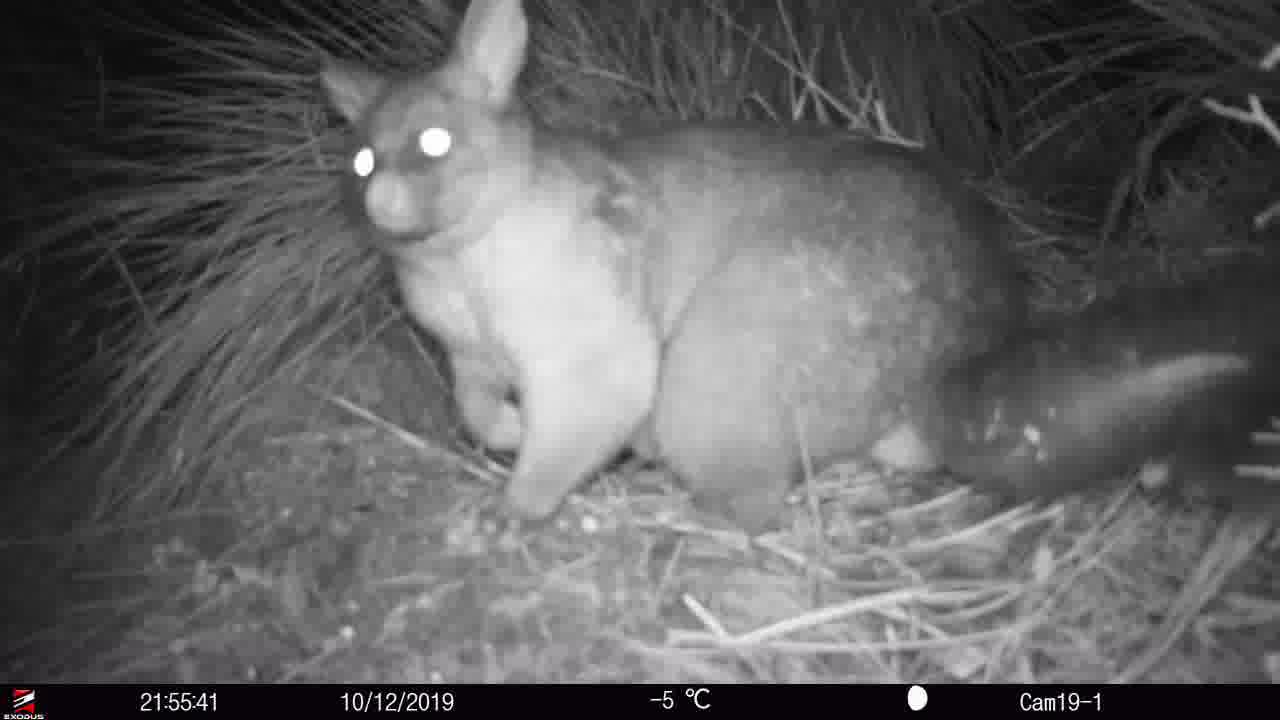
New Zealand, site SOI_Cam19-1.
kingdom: Animalia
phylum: Chordata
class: Mammalia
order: Diprotodontia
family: Phalangeridae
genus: Trichosurus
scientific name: Trichosurus vulpecula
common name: common brushtail possum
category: possum